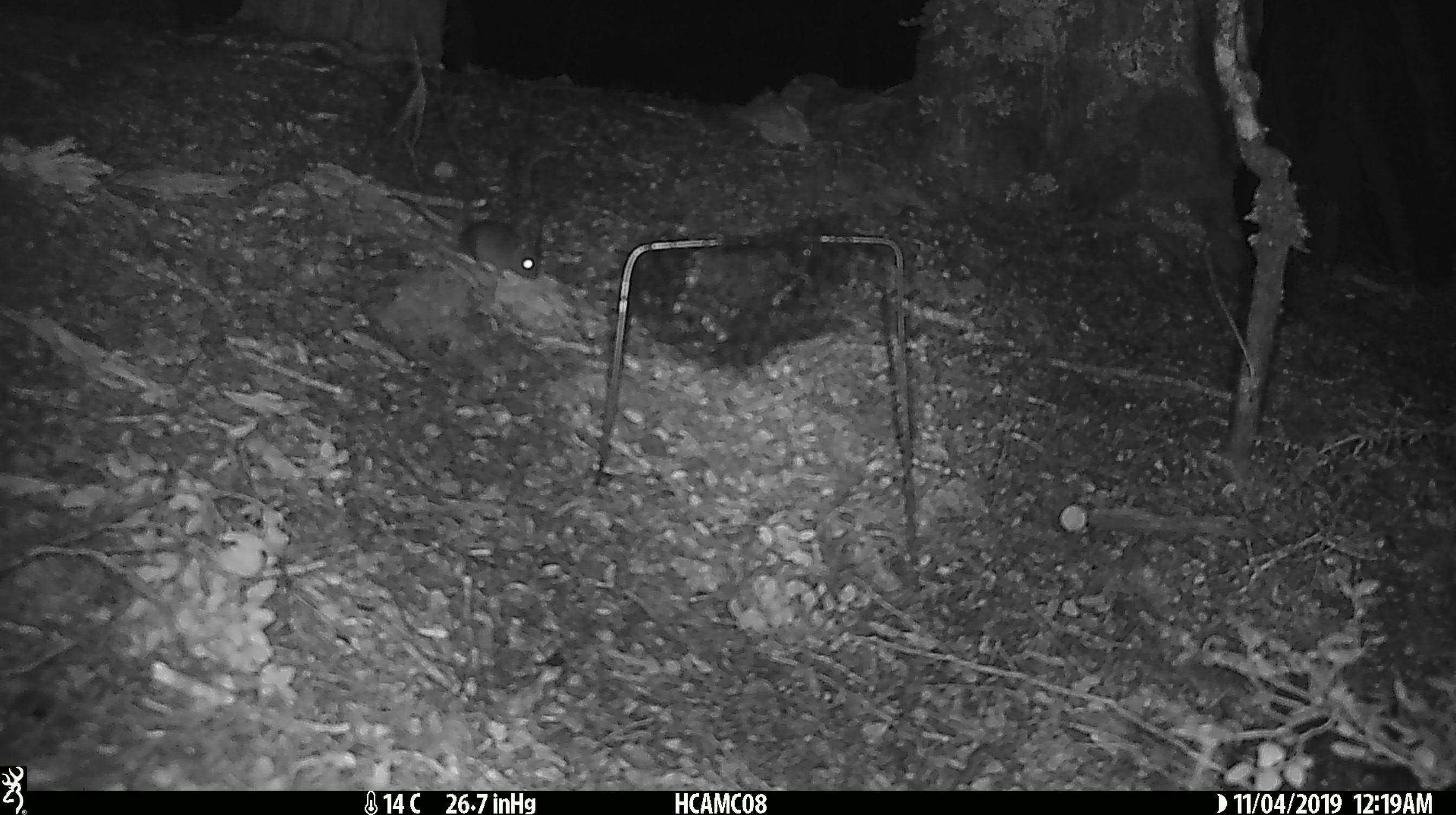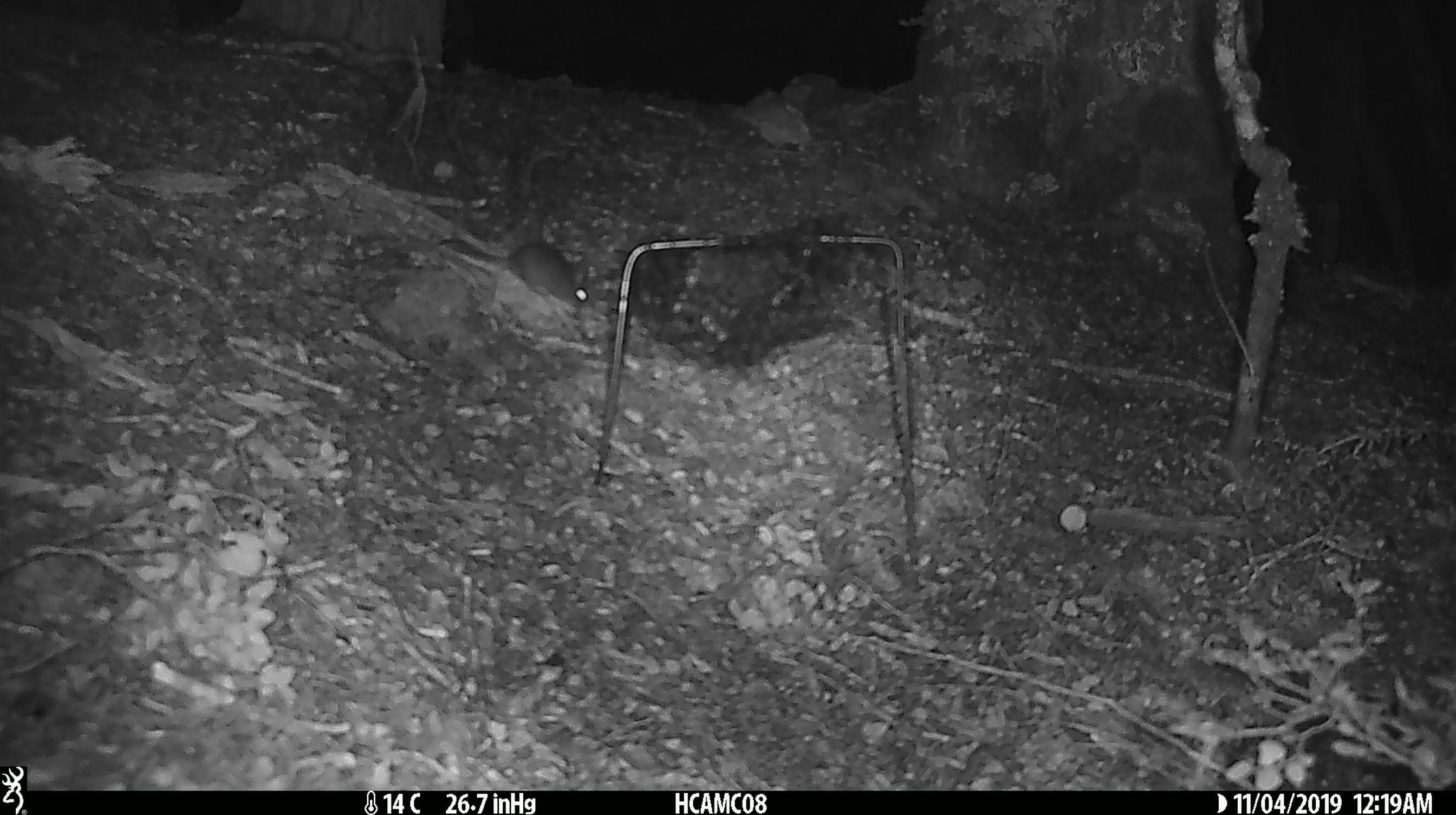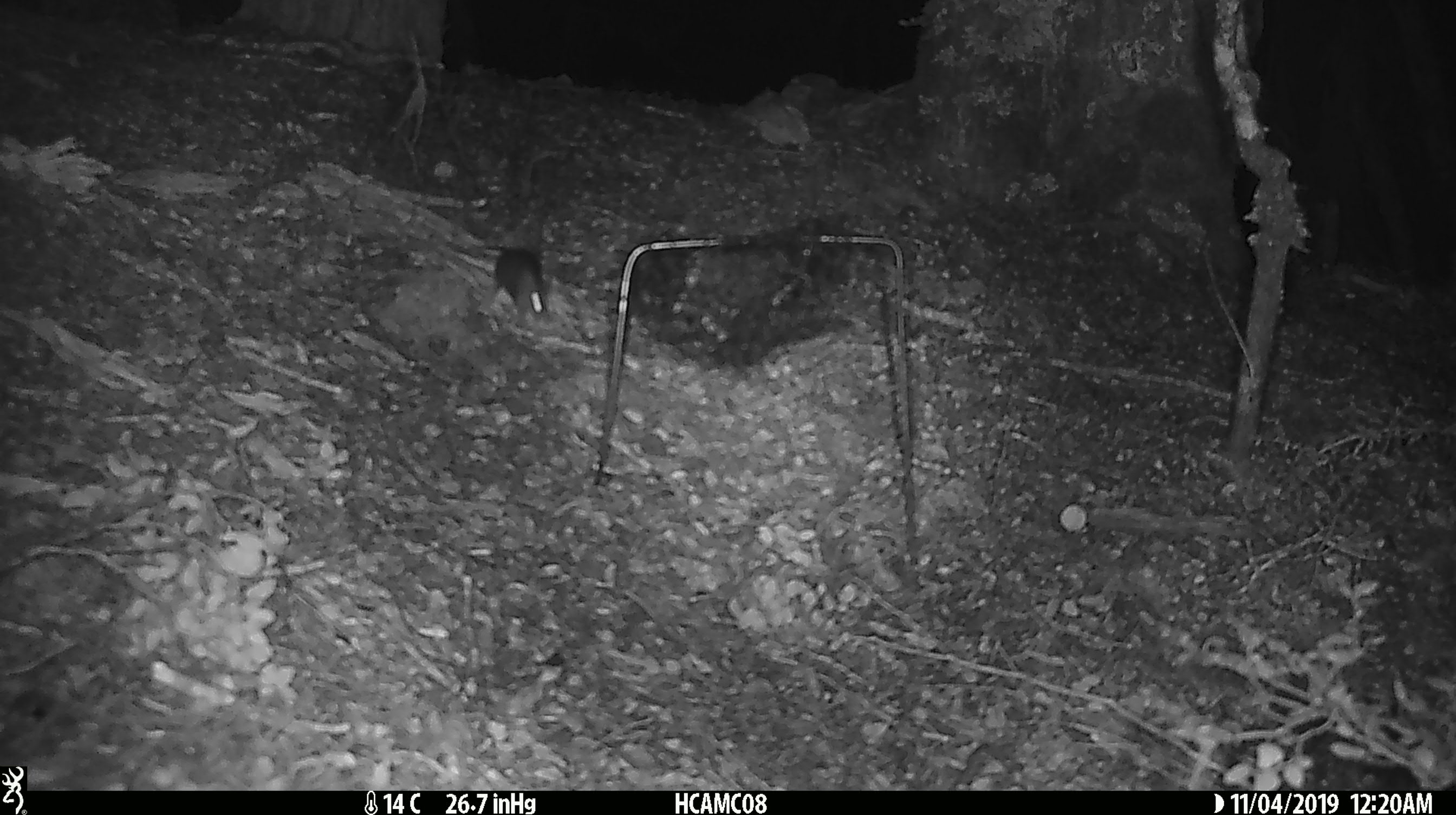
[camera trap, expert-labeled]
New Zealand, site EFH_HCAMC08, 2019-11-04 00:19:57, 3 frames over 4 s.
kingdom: Animalia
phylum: Chordata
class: Mammalia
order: Rodentia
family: Muridae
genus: Mus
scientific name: Mus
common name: mouse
Mouse (Mus).